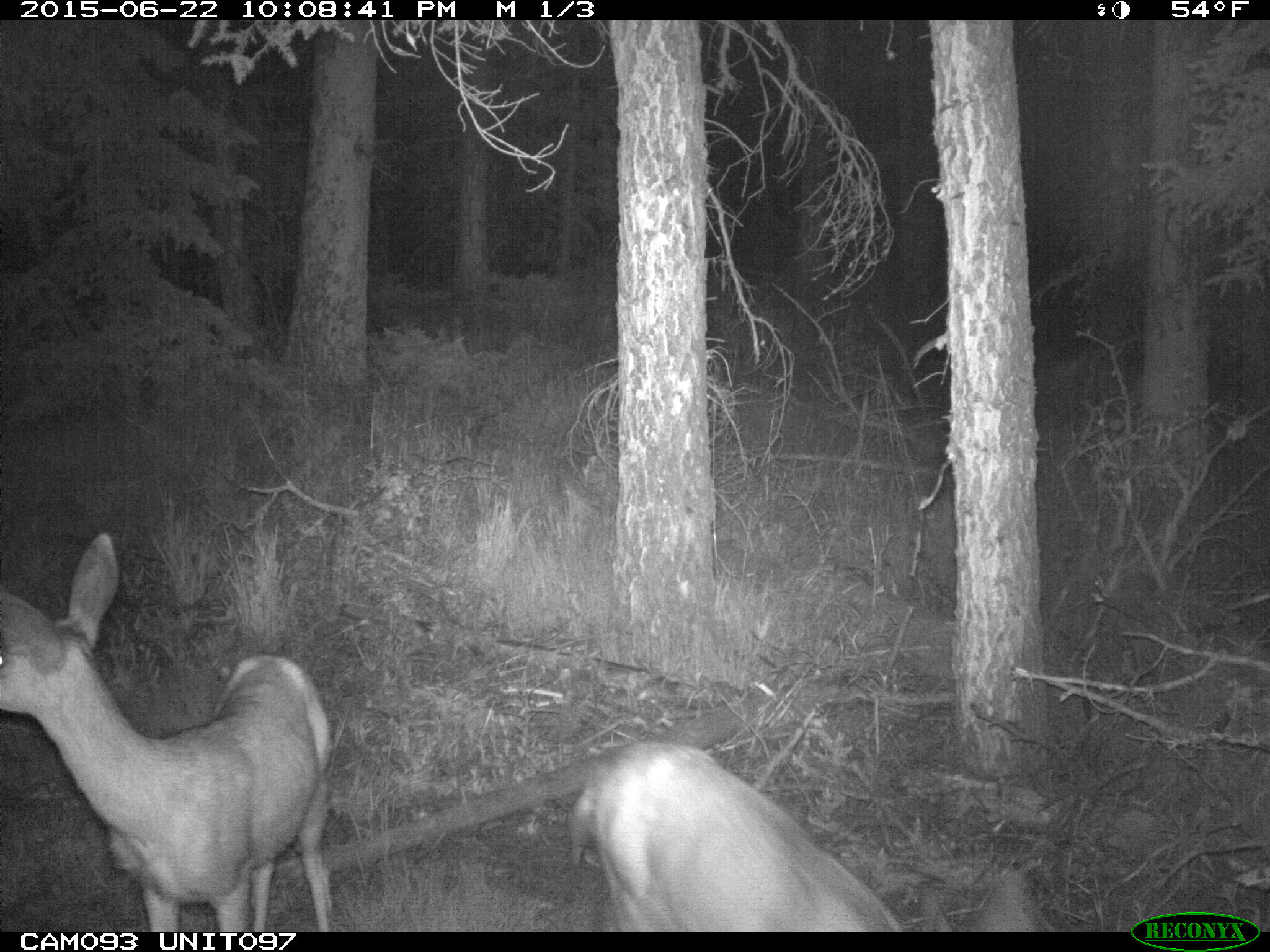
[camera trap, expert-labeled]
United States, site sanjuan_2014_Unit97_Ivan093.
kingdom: Animalia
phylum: Chordata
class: Mammalia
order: Artiodactyla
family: Cervidae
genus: Odocoileus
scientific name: Odocoileus hemionus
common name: mule deer